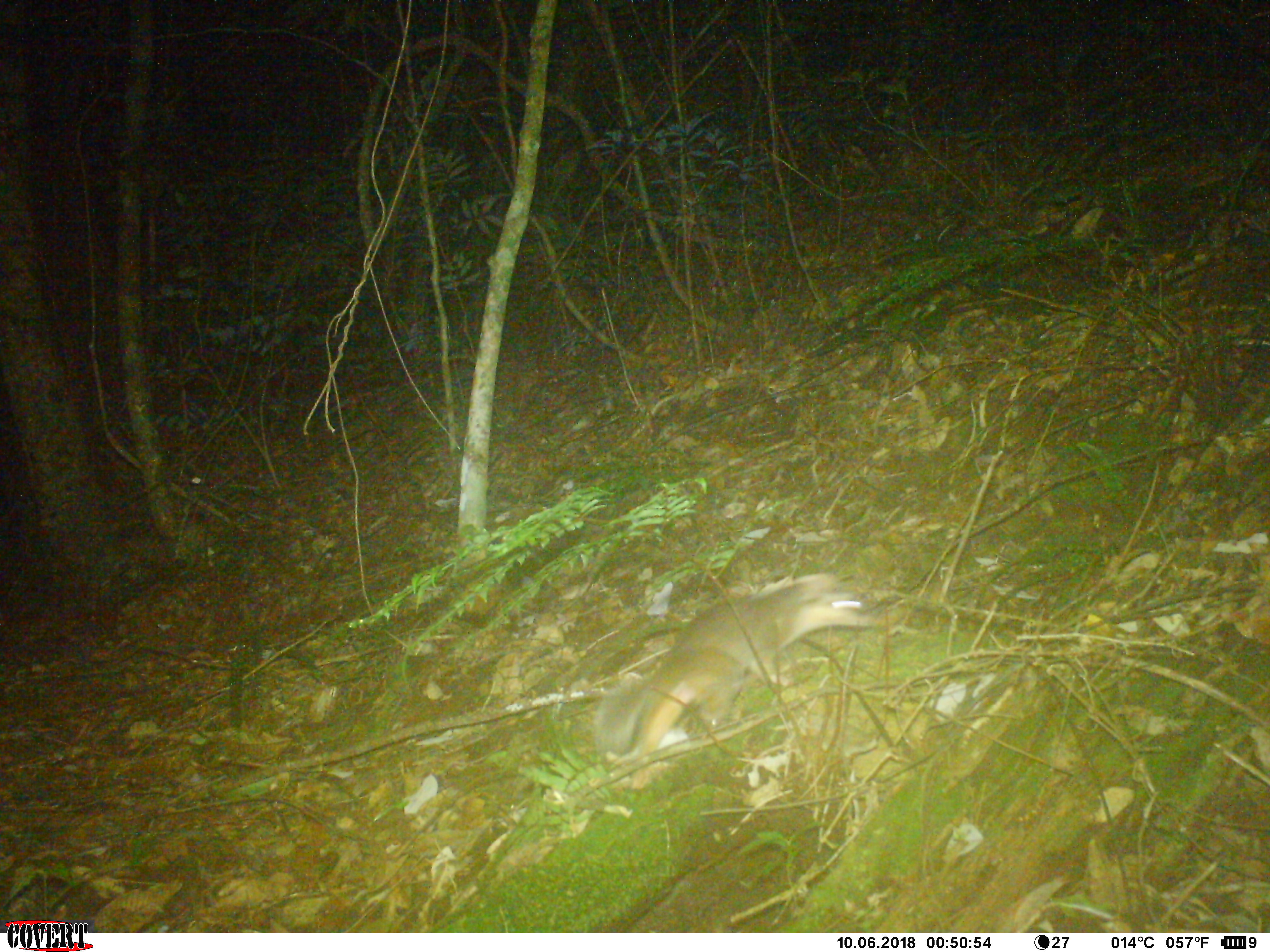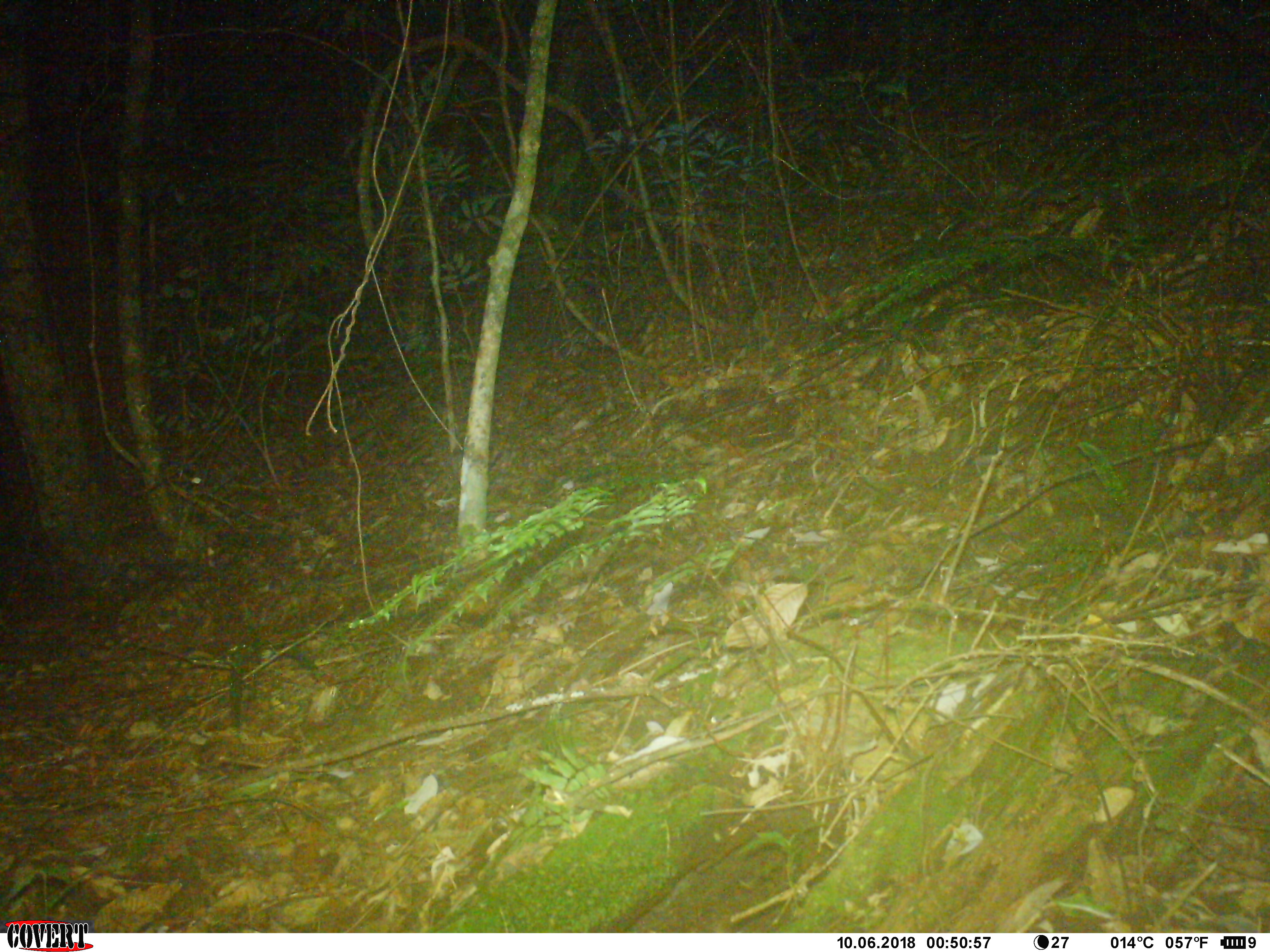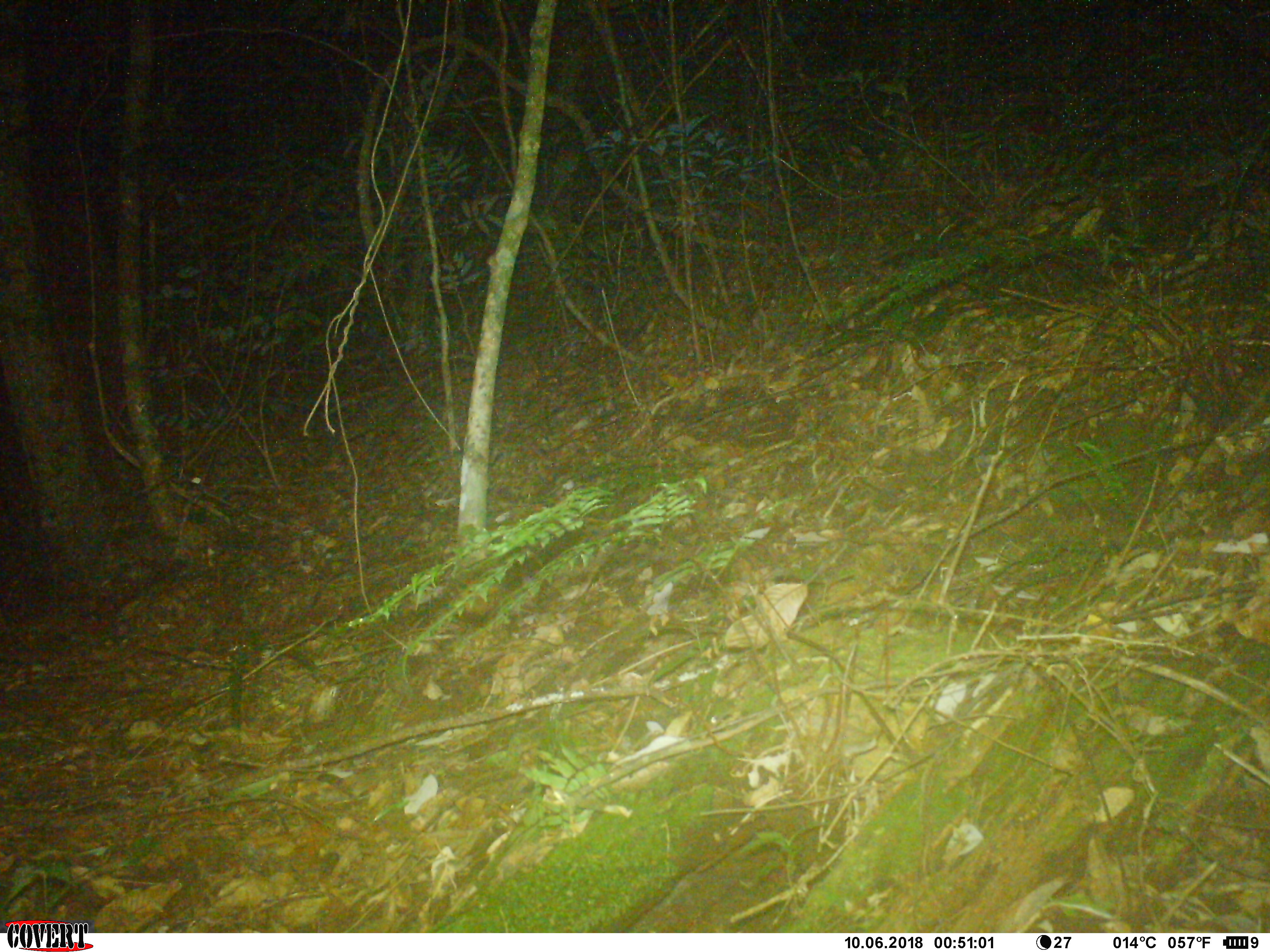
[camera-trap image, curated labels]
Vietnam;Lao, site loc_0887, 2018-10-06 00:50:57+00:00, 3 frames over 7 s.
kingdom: Animalia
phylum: Chordata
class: Mammalia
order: Carnivora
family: Mustelidae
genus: Melogale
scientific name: Melogale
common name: ferret badger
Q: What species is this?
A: Ferret badger (Melogale).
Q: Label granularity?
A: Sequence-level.